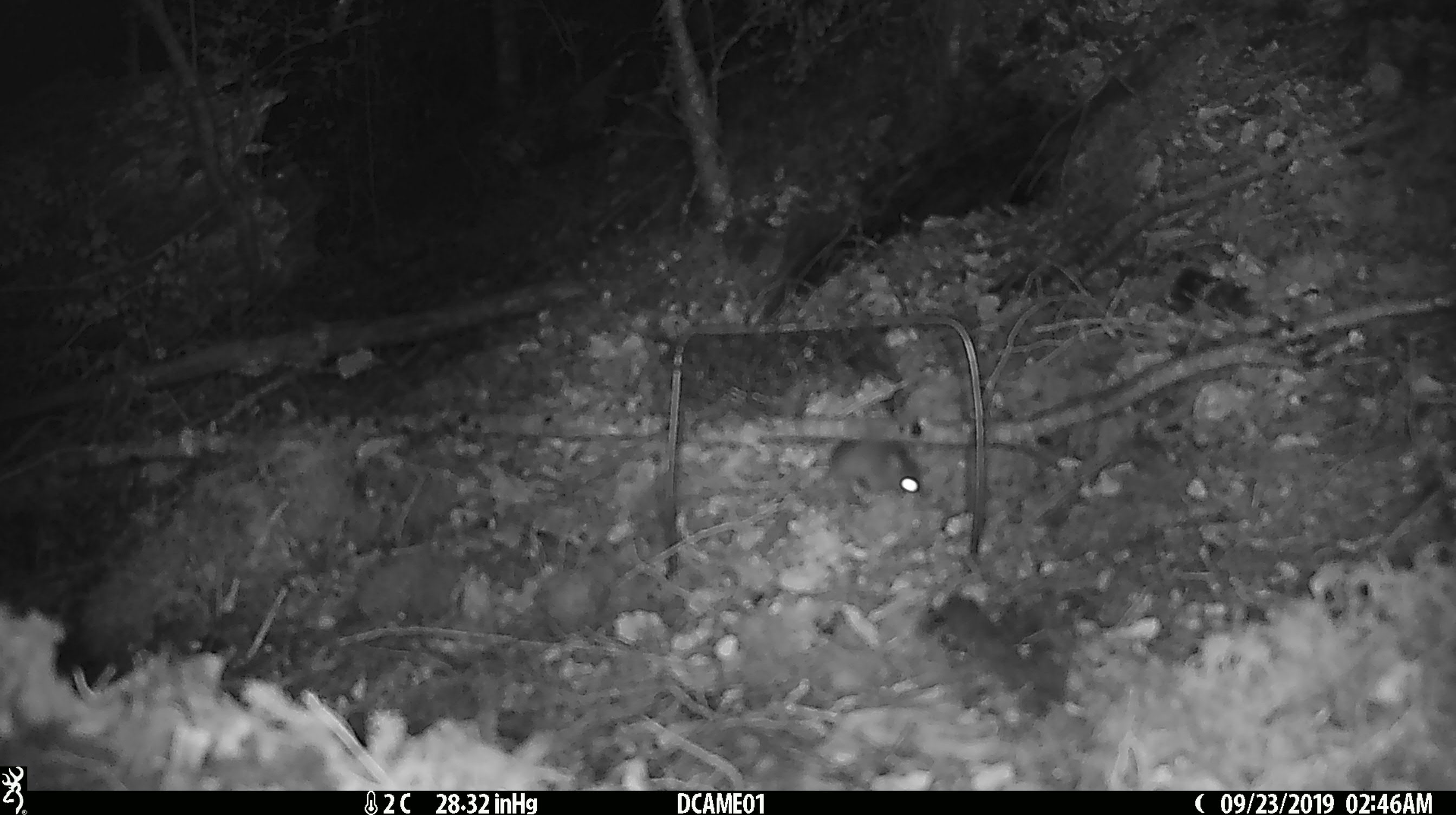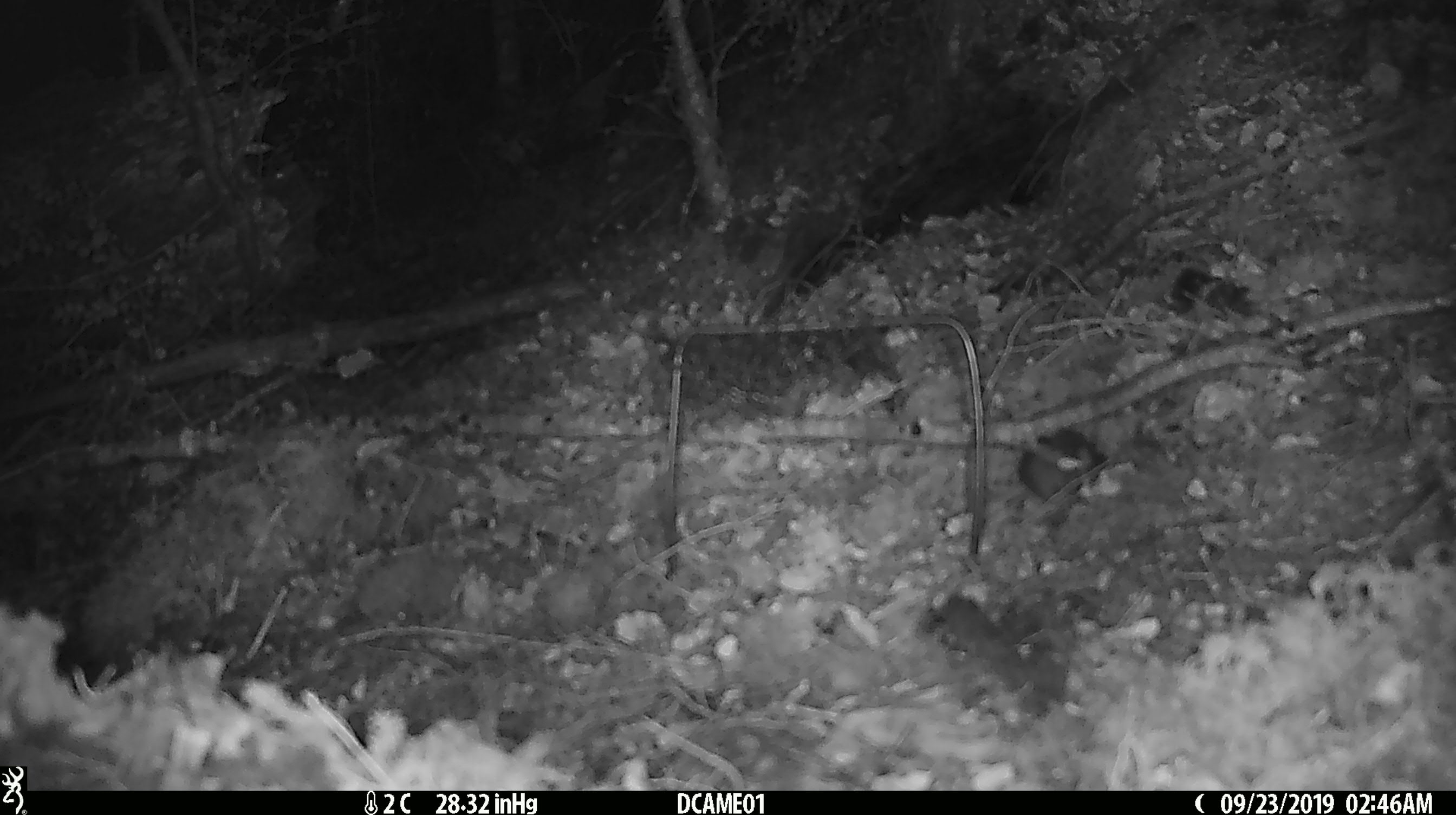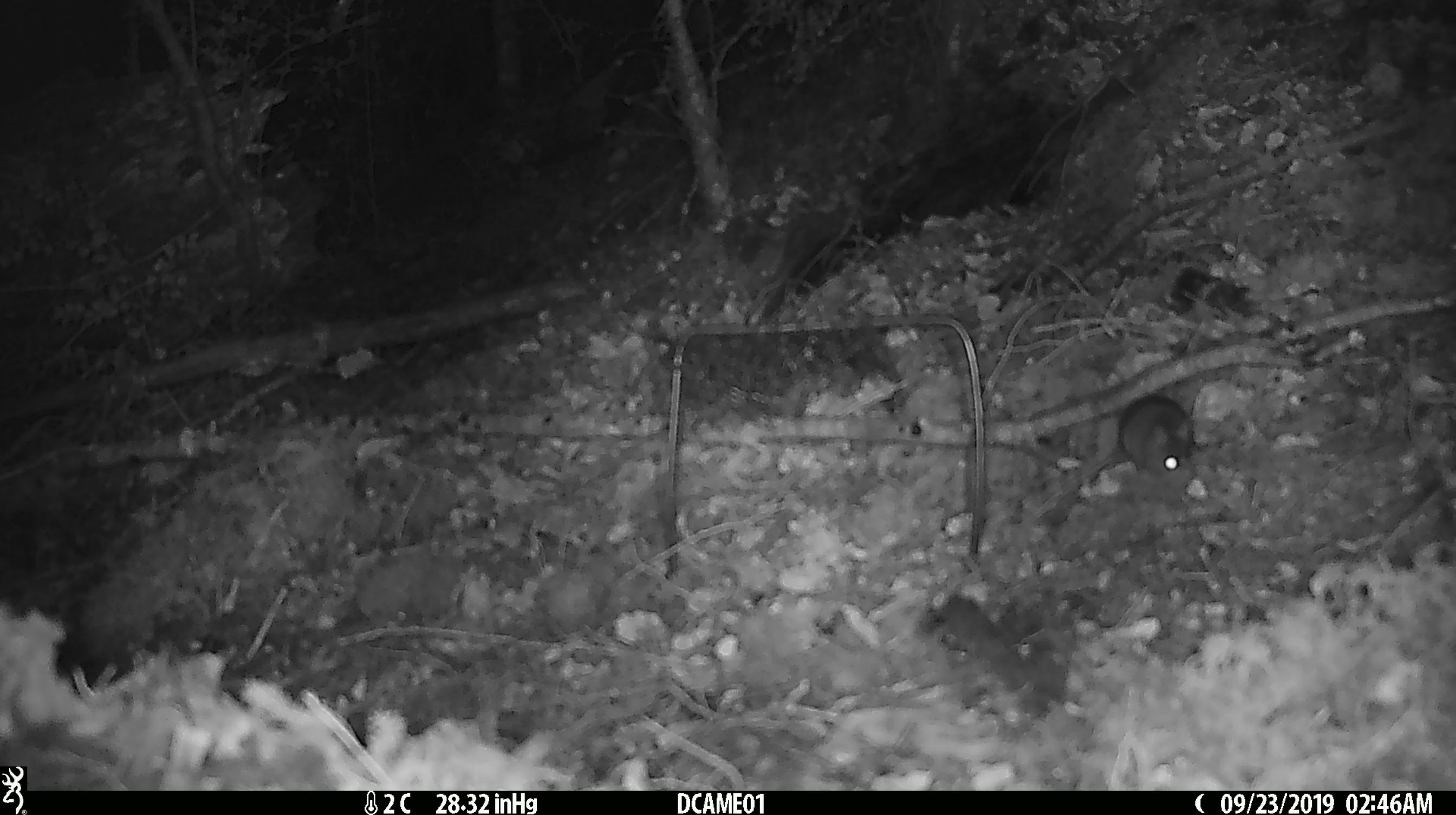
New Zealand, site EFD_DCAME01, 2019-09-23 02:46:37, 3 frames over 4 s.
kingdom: Animalia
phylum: Chordata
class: Mammalia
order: Rodentia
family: Muridae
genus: Mus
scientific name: Mus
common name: mouse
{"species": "mouse (Mus)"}